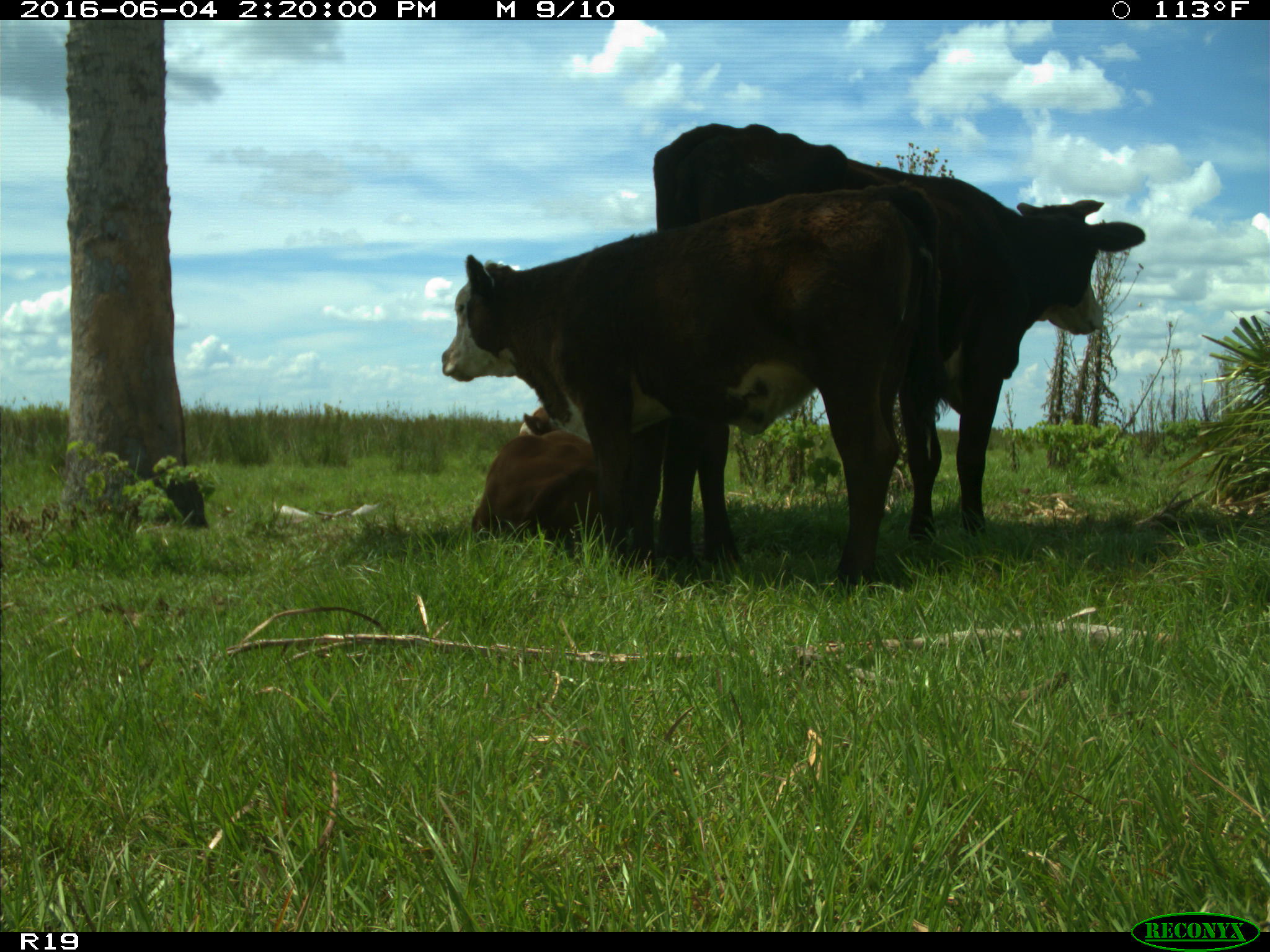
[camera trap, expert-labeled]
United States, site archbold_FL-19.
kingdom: Animalia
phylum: Chordata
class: Mammalia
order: Artiodactyla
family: Bovidae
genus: Bos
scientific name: Bos taurus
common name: domestic cow